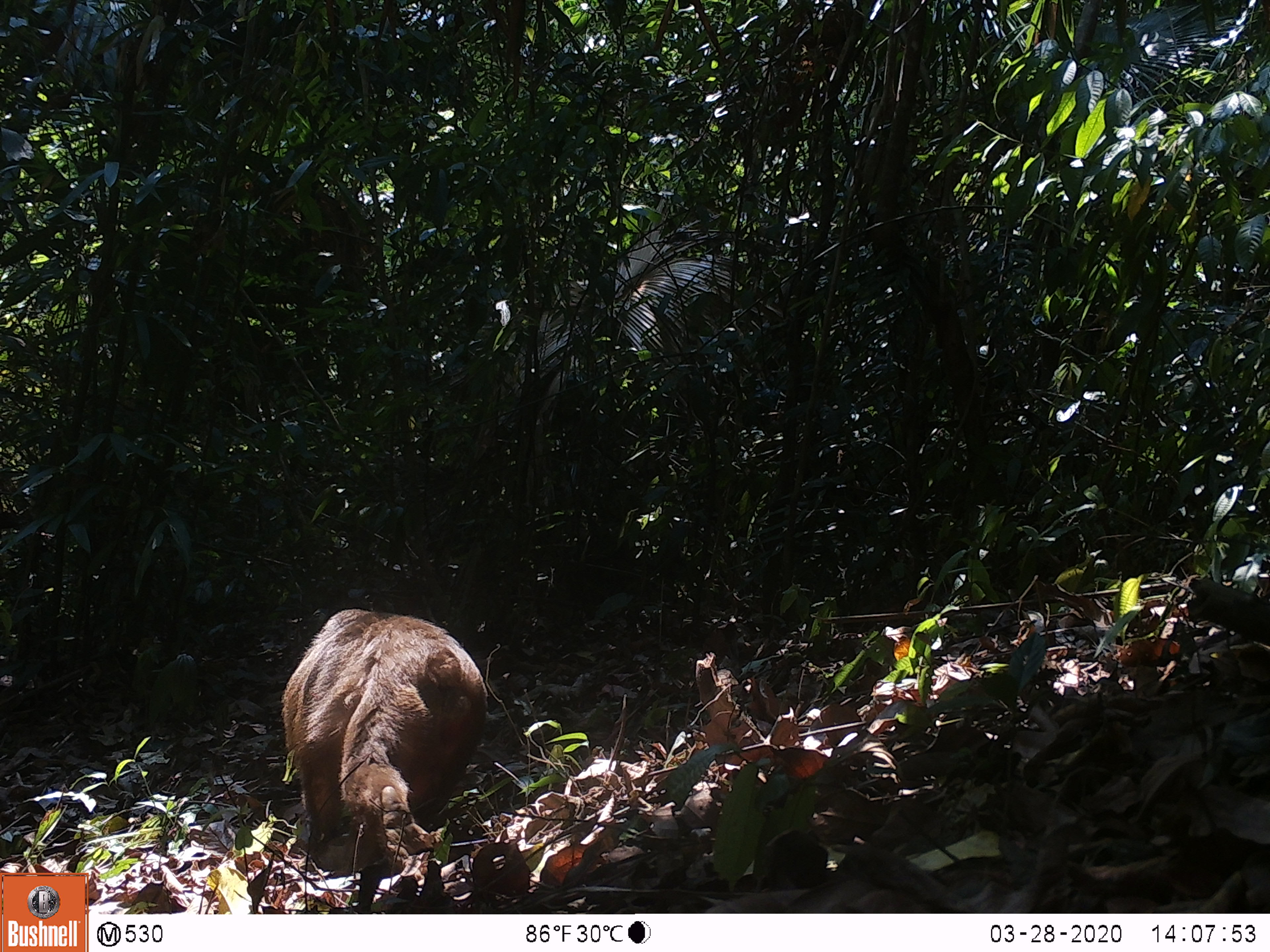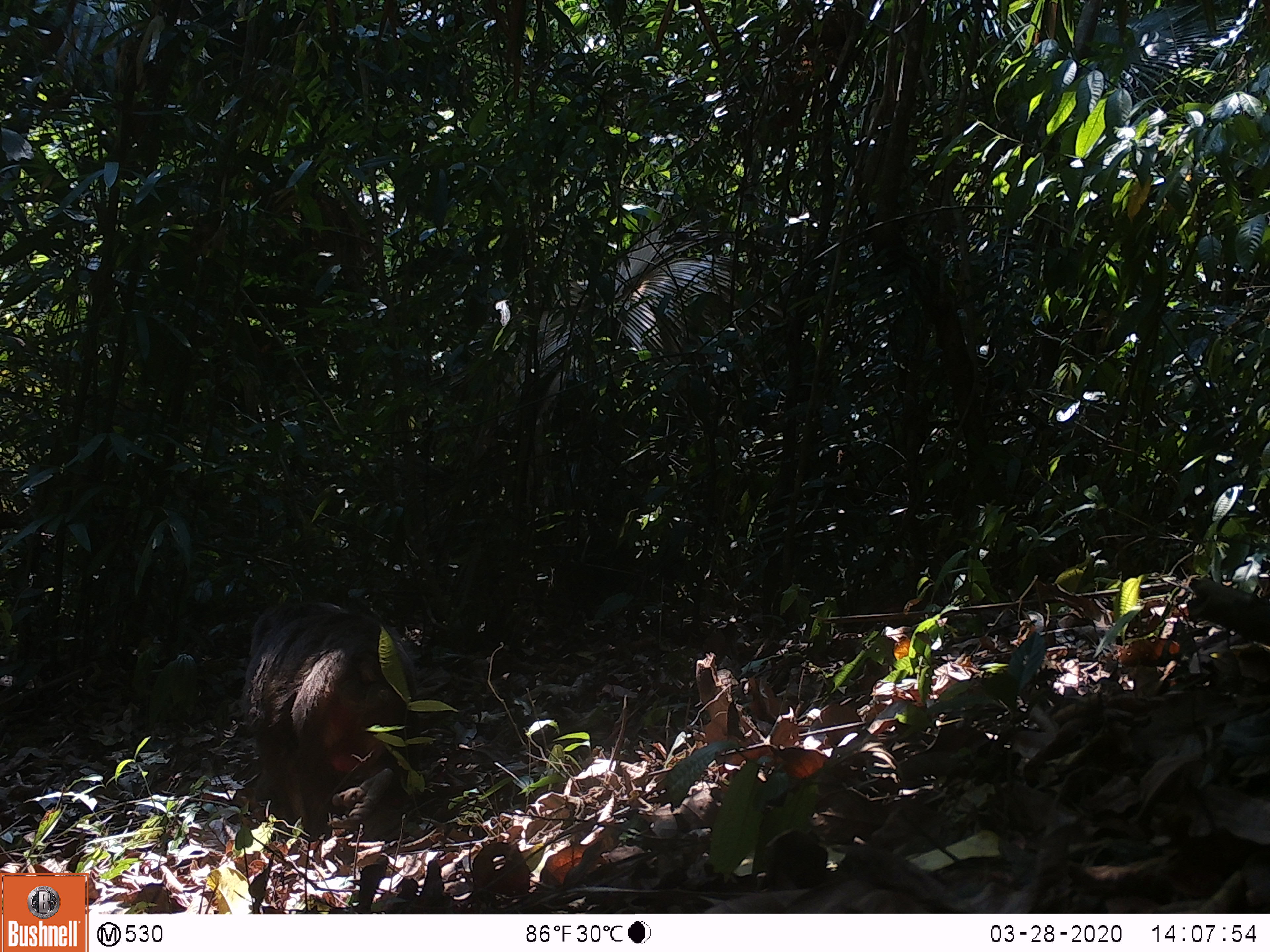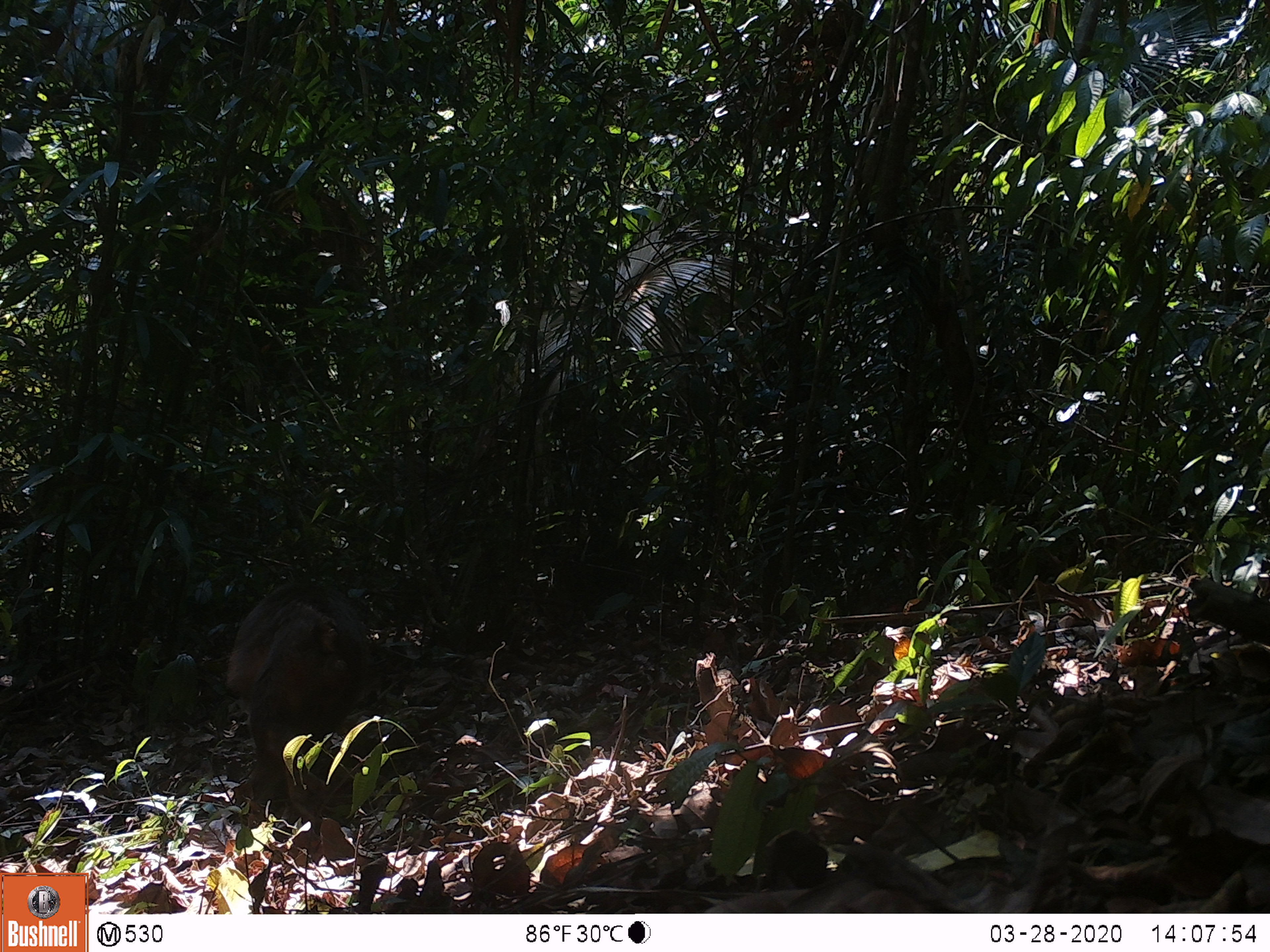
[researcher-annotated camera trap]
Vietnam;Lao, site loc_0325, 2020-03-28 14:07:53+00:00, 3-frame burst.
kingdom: Animalia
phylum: Chordata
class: Mammalia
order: Primates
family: Cercopithecidae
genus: Macaca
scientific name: Macaca arctoides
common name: stump-tailed macaque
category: stump tailed macaque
Stump tailed macaque (stump-tailed macaque) (Macaca arctoides). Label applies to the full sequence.